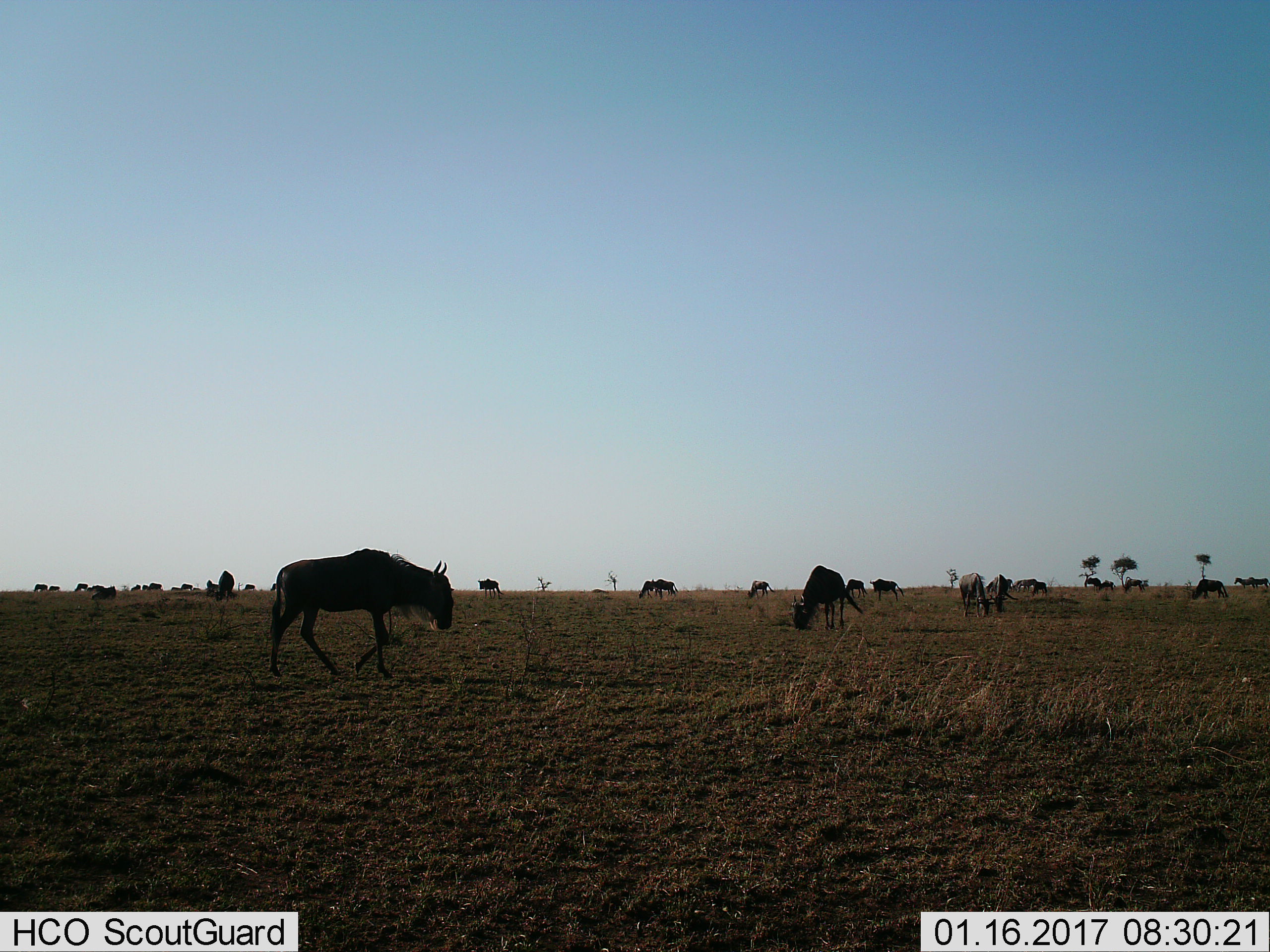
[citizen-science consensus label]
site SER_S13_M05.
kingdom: Animalia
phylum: Chordata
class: Mammalia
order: Artiodactyla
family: Bovidae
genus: Connochaetes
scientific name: Connochaetes taurinus taurinus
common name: blue wildebeest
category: wildebeestblue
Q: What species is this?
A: Wildebeestblue (blue wildebeest) (Connochaetes taurinus taurinus).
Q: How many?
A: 11-50.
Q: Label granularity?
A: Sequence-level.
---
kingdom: Animalia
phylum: Chordata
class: Mammalia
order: Perissodactyla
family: Equidae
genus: Equus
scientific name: Equus quagga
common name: plains zebra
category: zebraplains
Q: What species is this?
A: Zebraplains (plains zebra) (Equus quagga).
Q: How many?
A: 3.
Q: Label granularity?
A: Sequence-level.